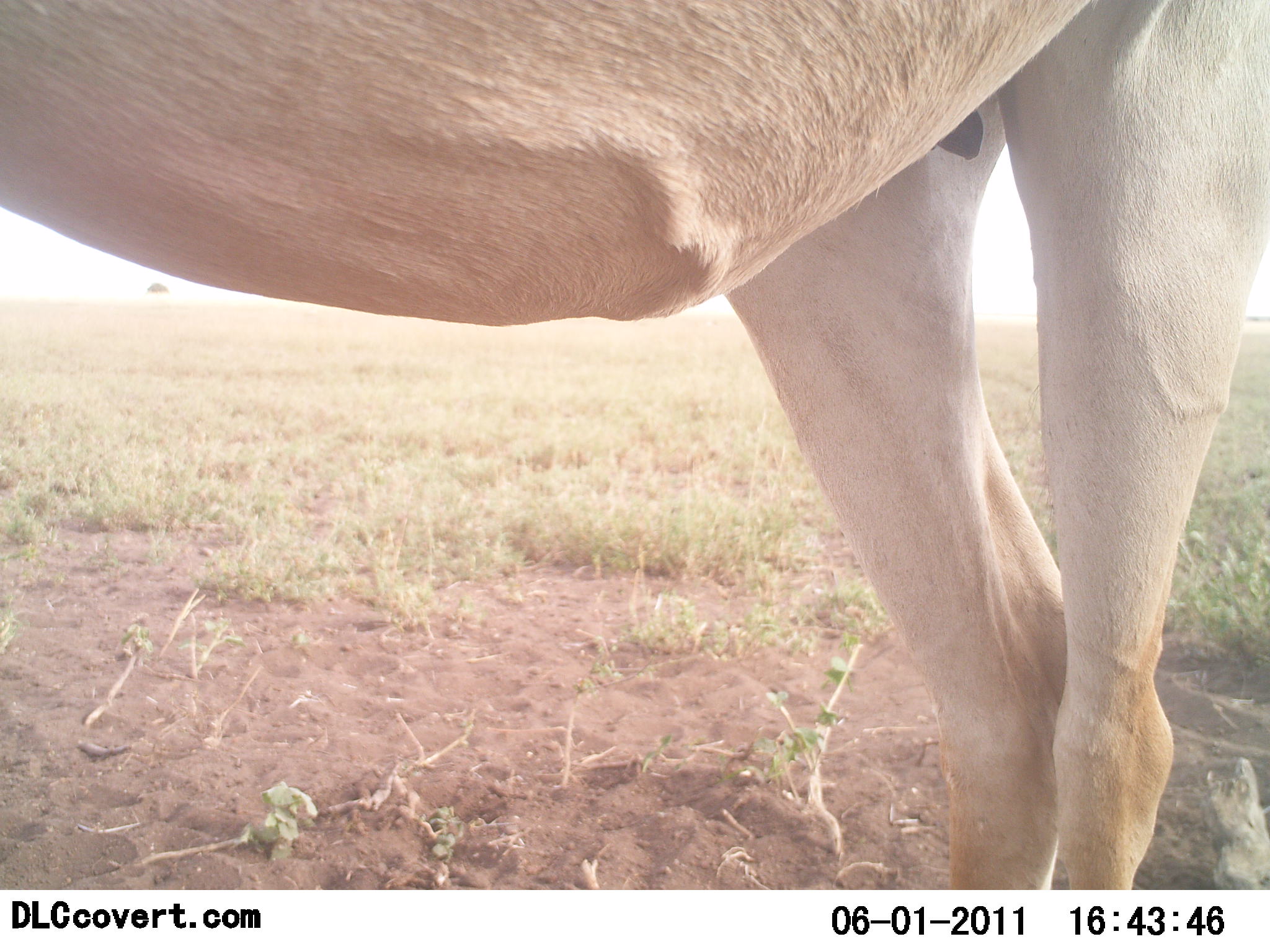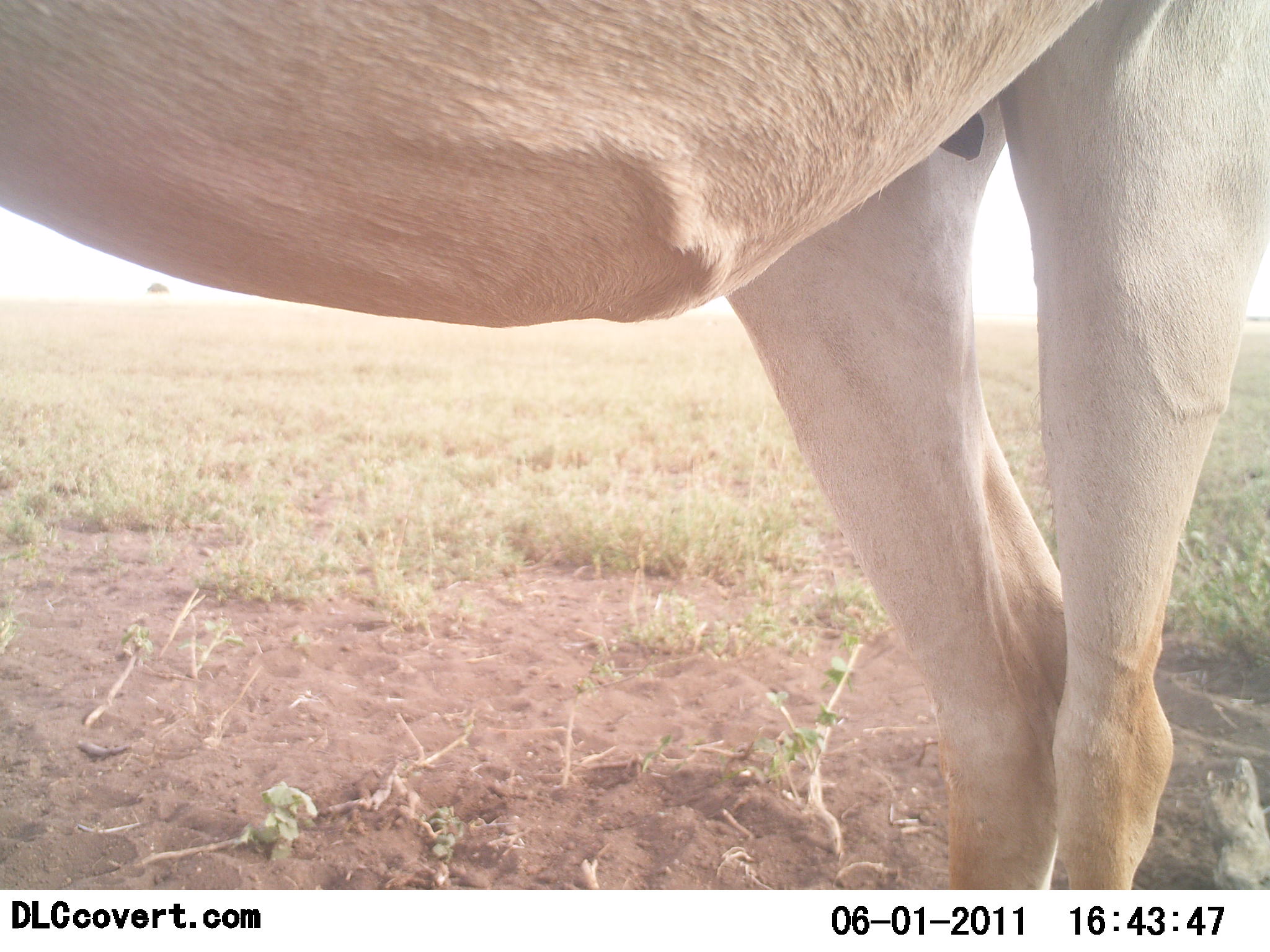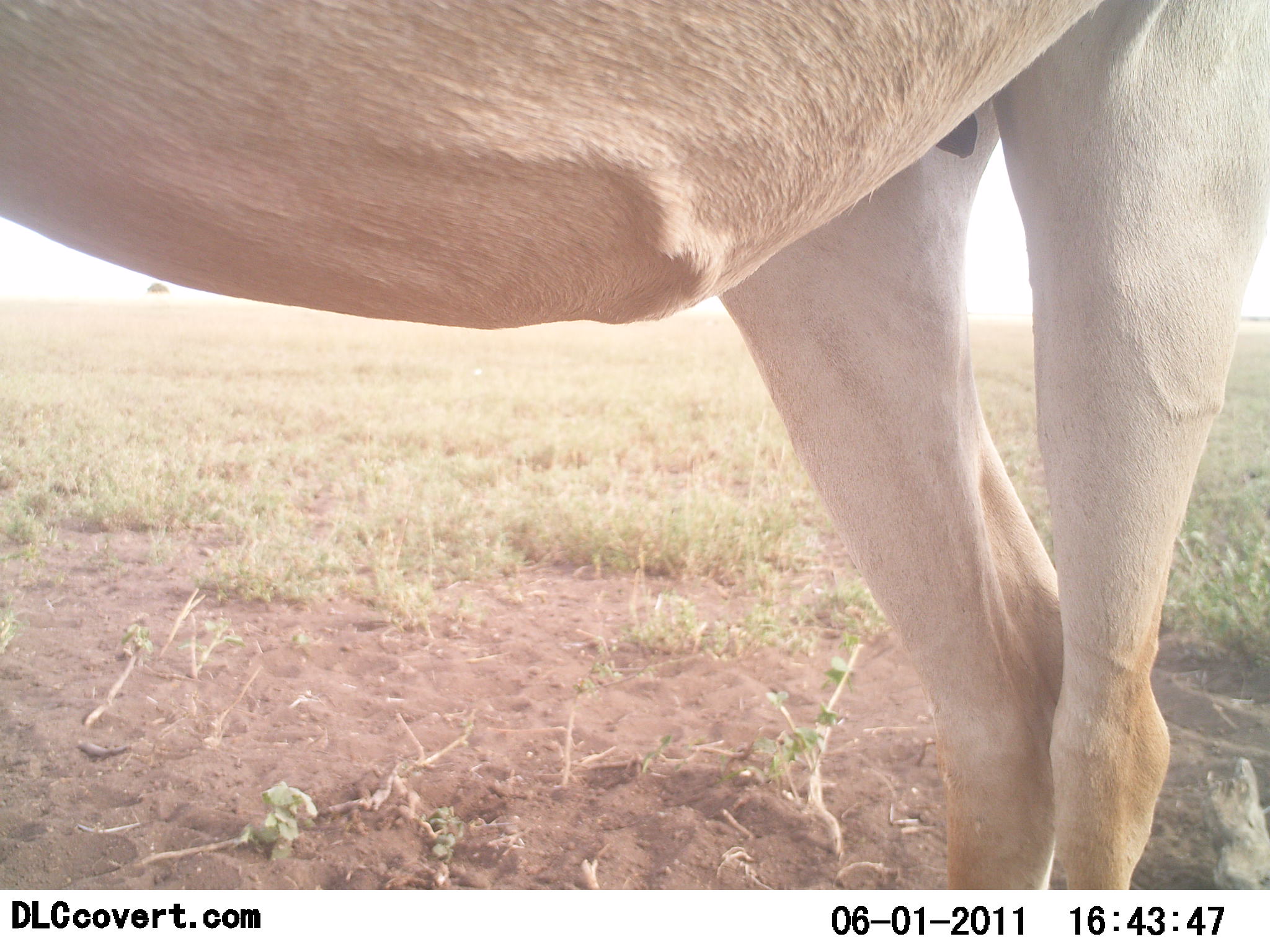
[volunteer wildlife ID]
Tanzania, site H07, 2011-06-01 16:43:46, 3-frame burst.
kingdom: Animalia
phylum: Chordata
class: Mammalia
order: Artiodactyla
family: Bovidae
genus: Alcelaphus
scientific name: Alcelaphus buselaphus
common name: hartebeest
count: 1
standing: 100%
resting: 8%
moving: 0%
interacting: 0%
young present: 0%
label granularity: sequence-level